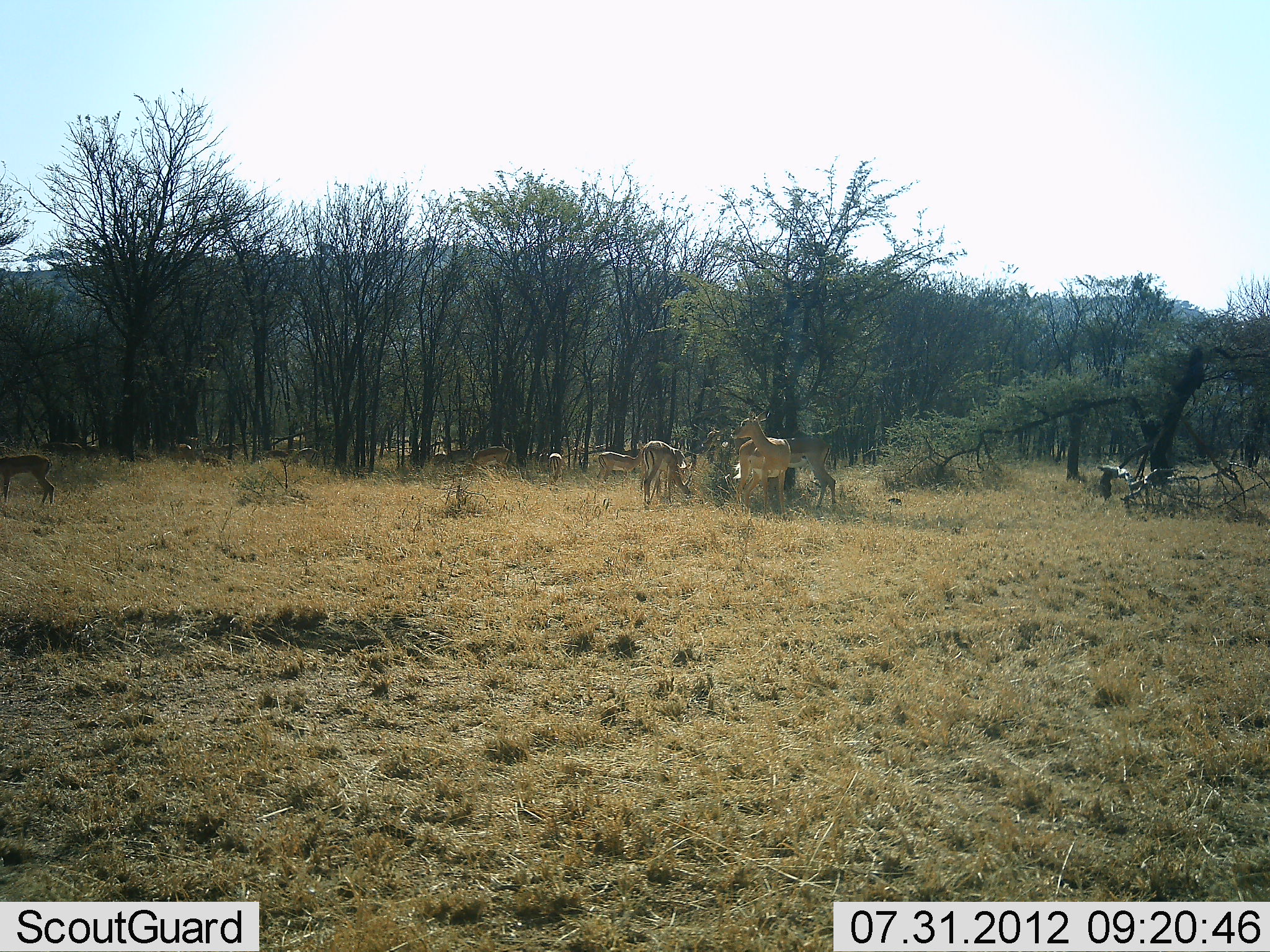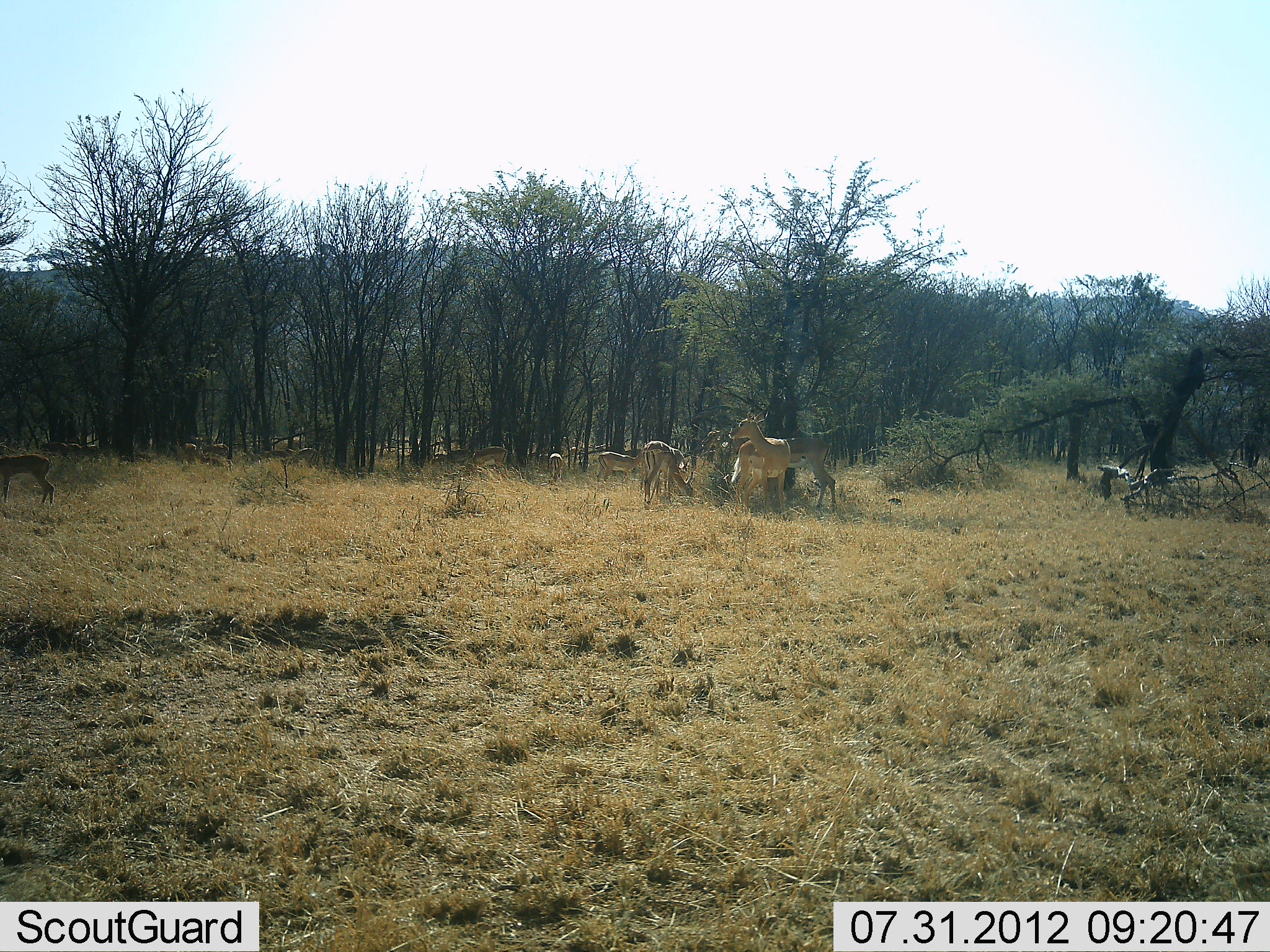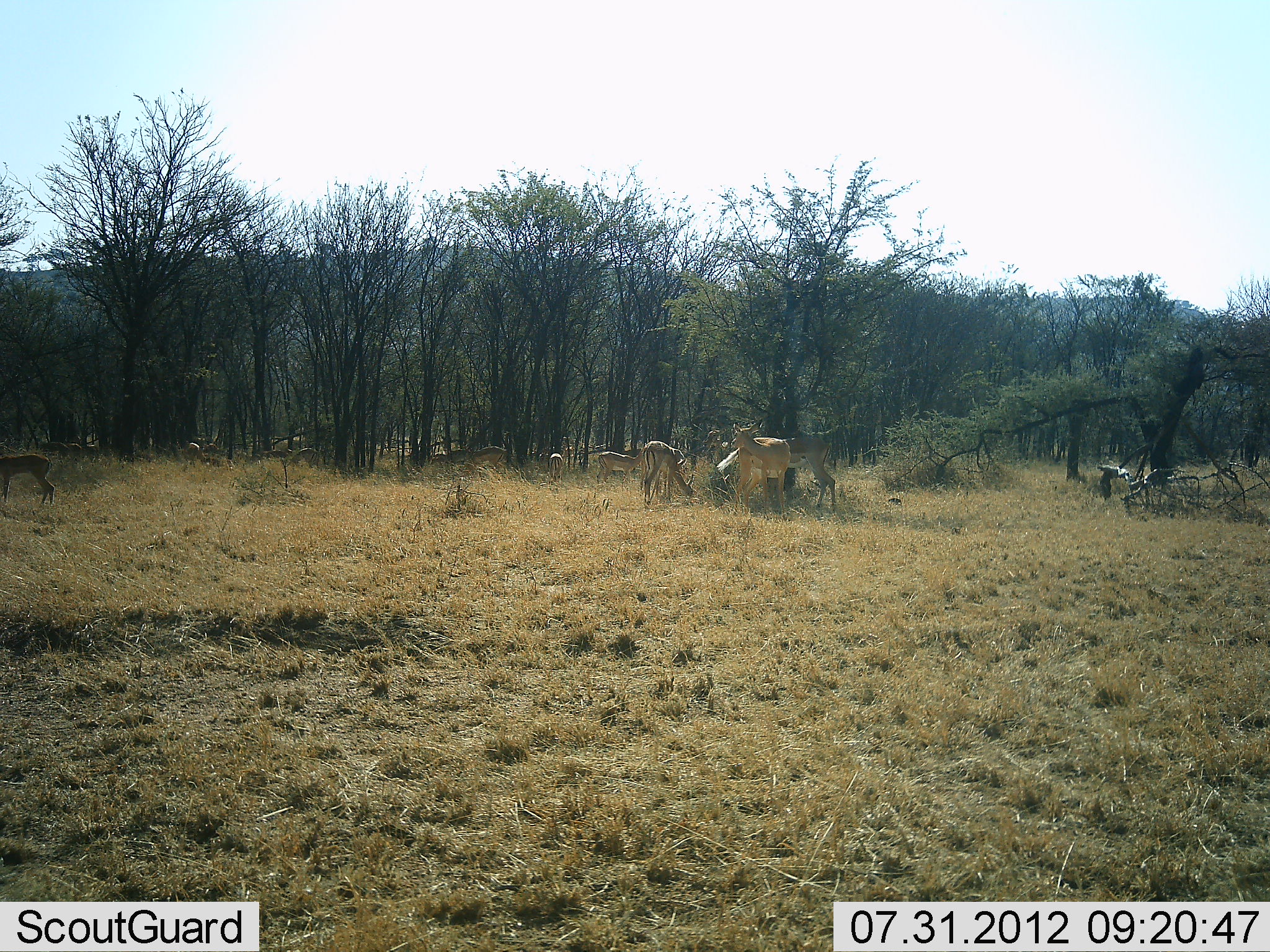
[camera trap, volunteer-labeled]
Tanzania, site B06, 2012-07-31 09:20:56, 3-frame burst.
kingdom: Animalia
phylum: Chordata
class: Mammalia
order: Artiodactyla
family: Bovidae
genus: Aepyceros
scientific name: Aepyceros melampus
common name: impala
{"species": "impala (Aepyceros melampus)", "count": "10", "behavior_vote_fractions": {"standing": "80%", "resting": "0%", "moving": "20%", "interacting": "0%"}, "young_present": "10%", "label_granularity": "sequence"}